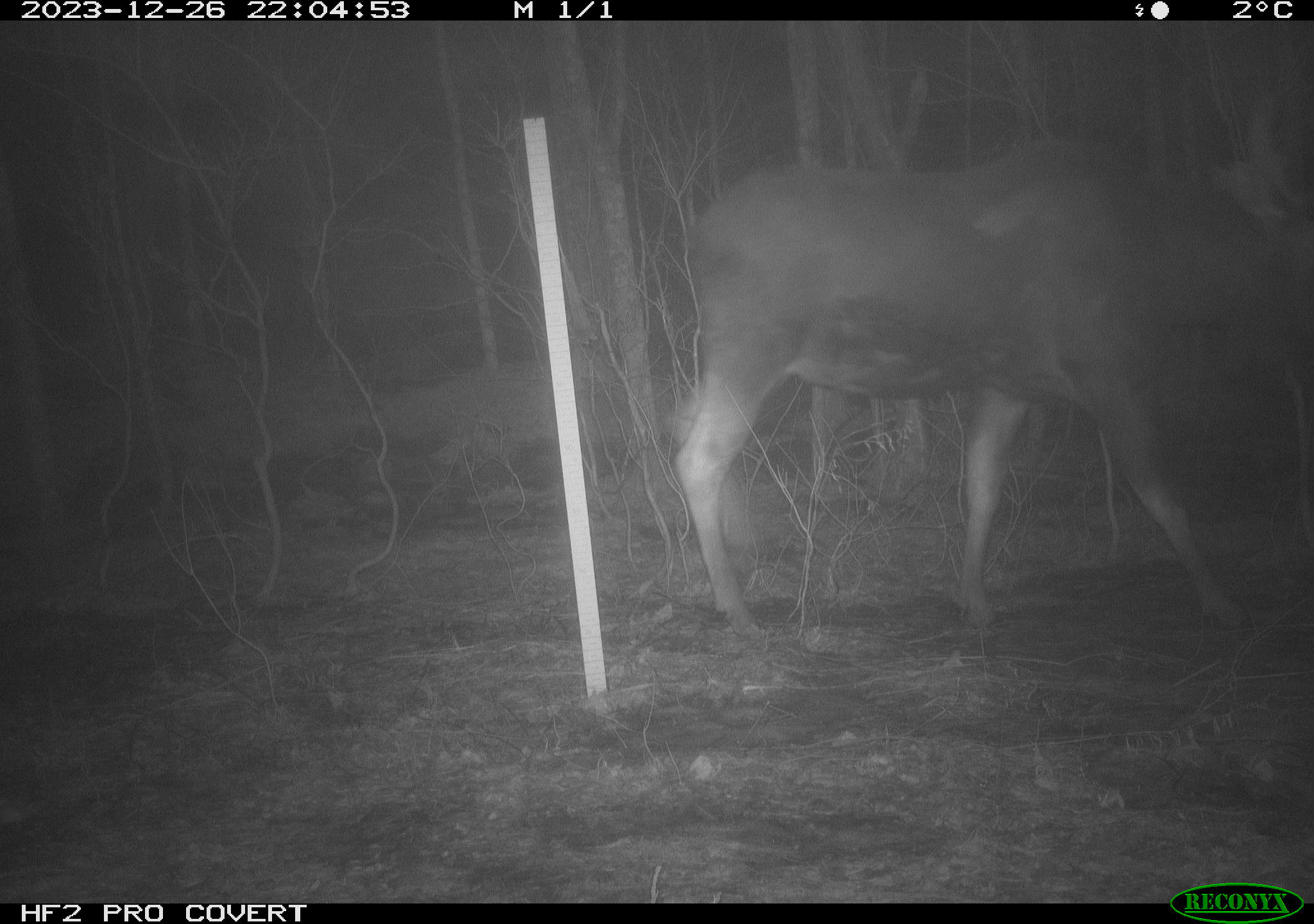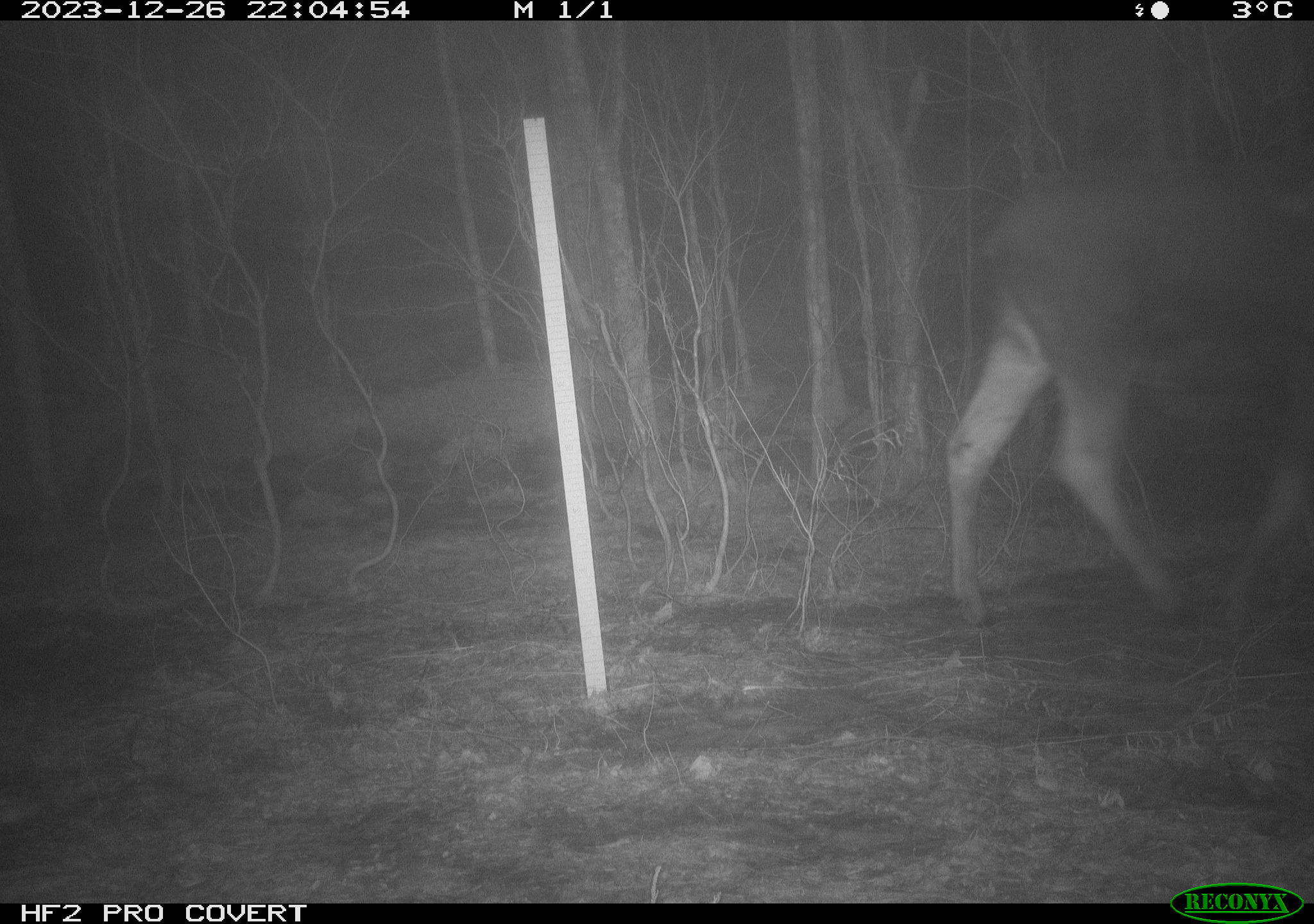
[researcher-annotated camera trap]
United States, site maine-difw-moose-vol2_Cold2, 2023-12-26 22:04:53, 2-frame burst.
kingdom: Animalia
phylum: Chordata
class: Mammalia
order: Artiodactyla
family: Cervidae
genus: Alces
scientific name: Alces alces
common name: moose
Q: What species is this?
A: Moose (Alces alces).